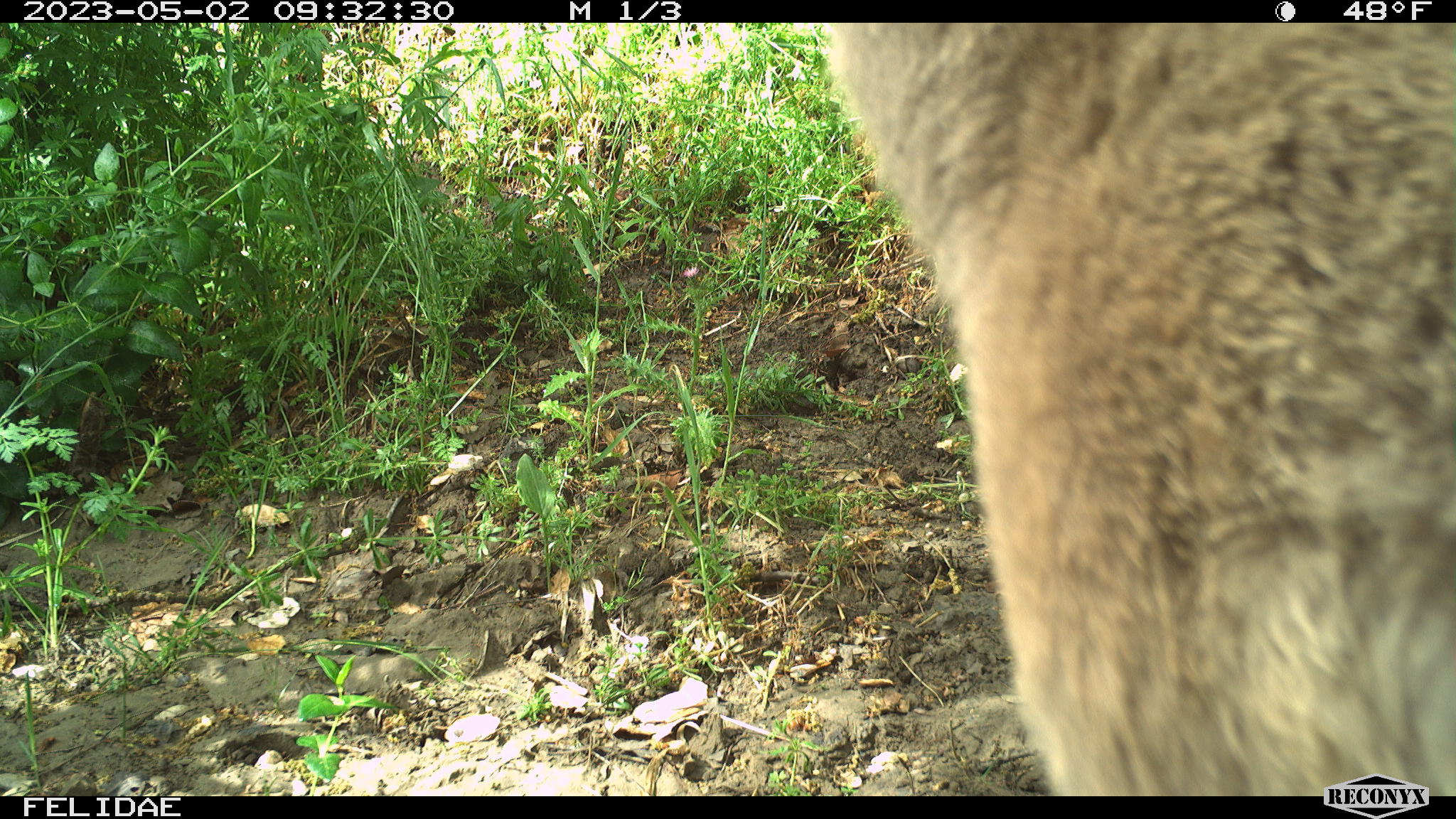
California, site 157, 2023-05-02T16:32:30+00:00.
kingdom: Animalia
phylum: Chordata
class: Mammalia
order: Artiodactyla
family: Cervidae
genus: Odocoileus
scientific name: Odocoileus hemionus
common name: mule deer